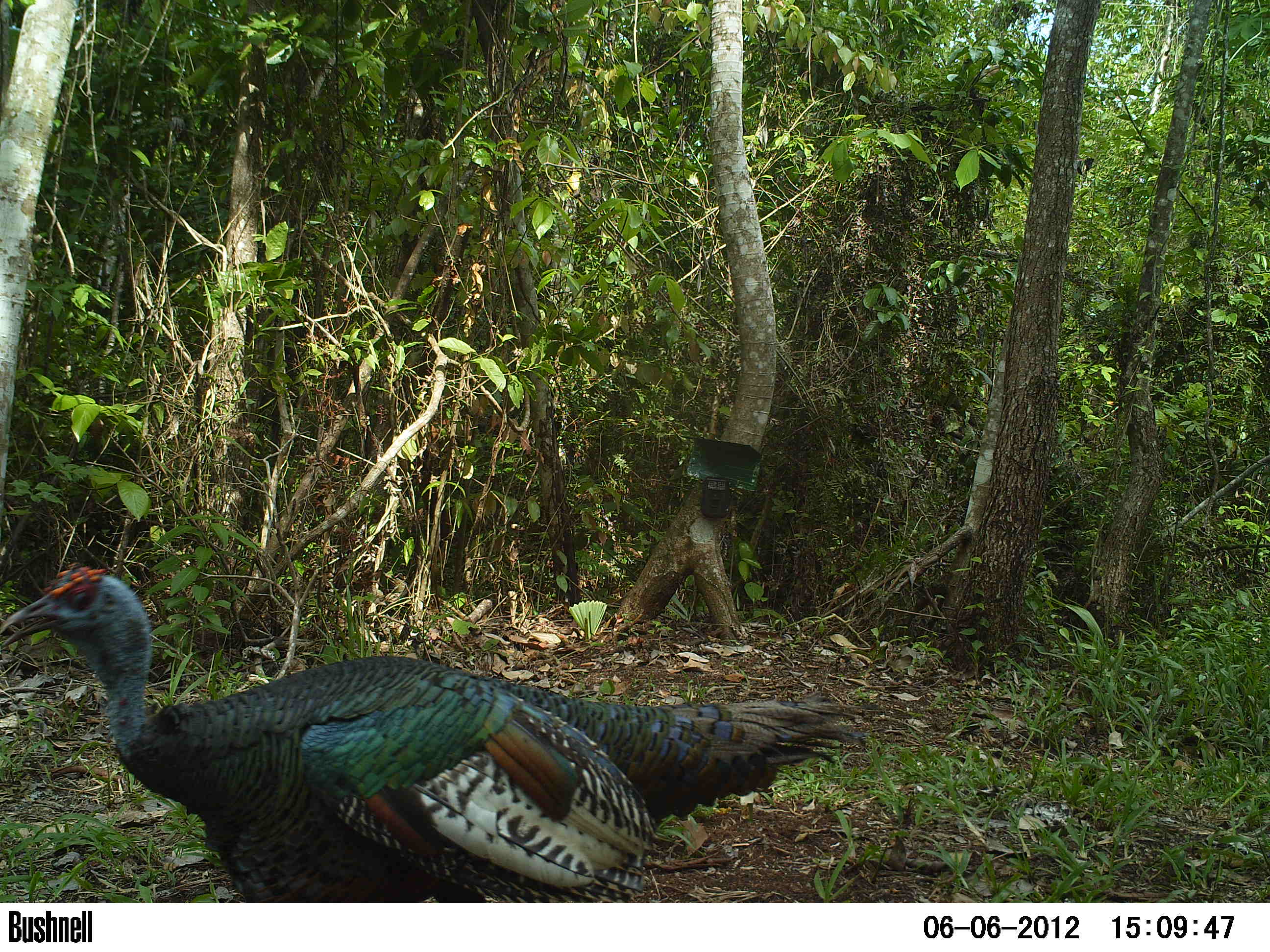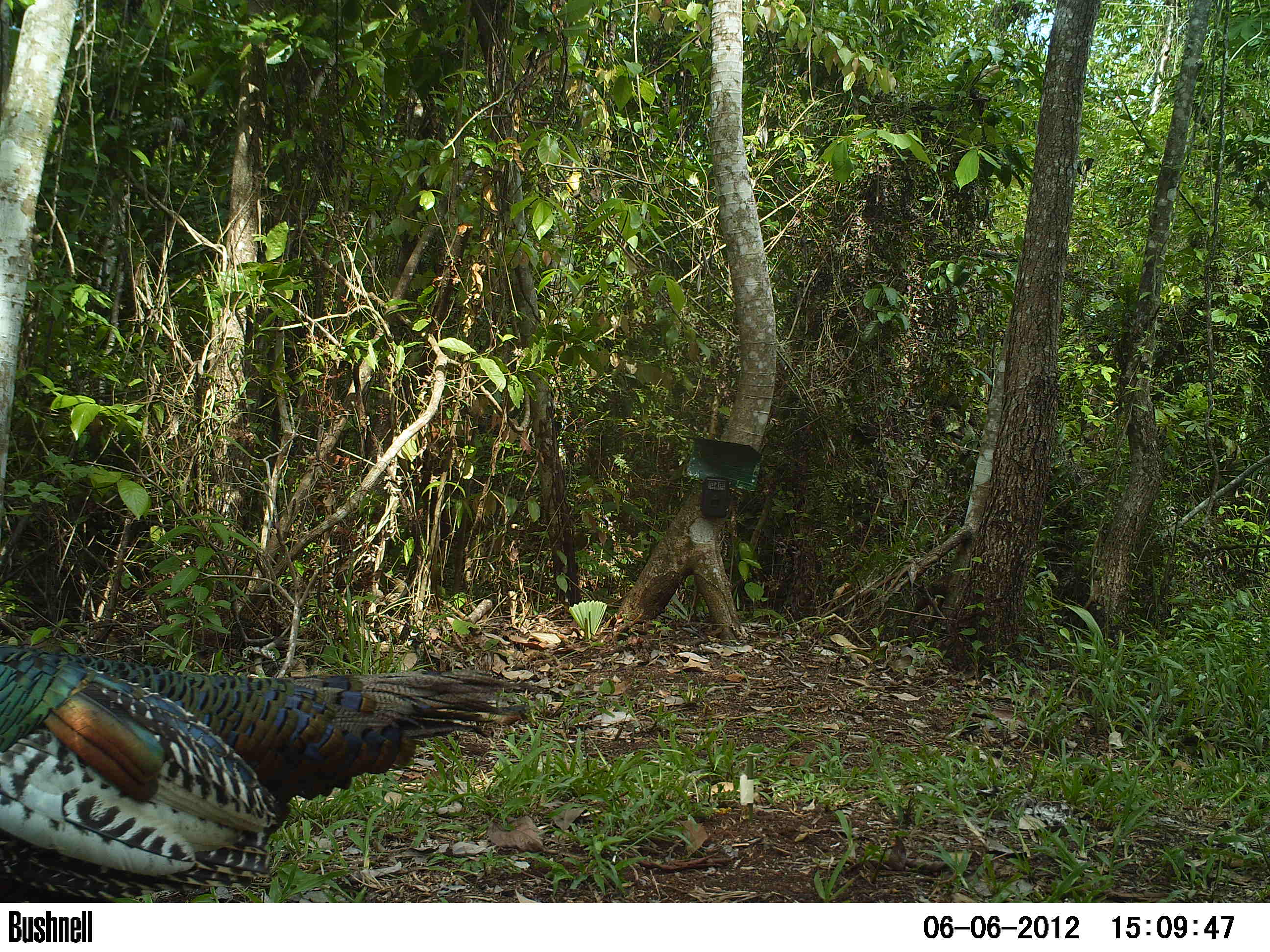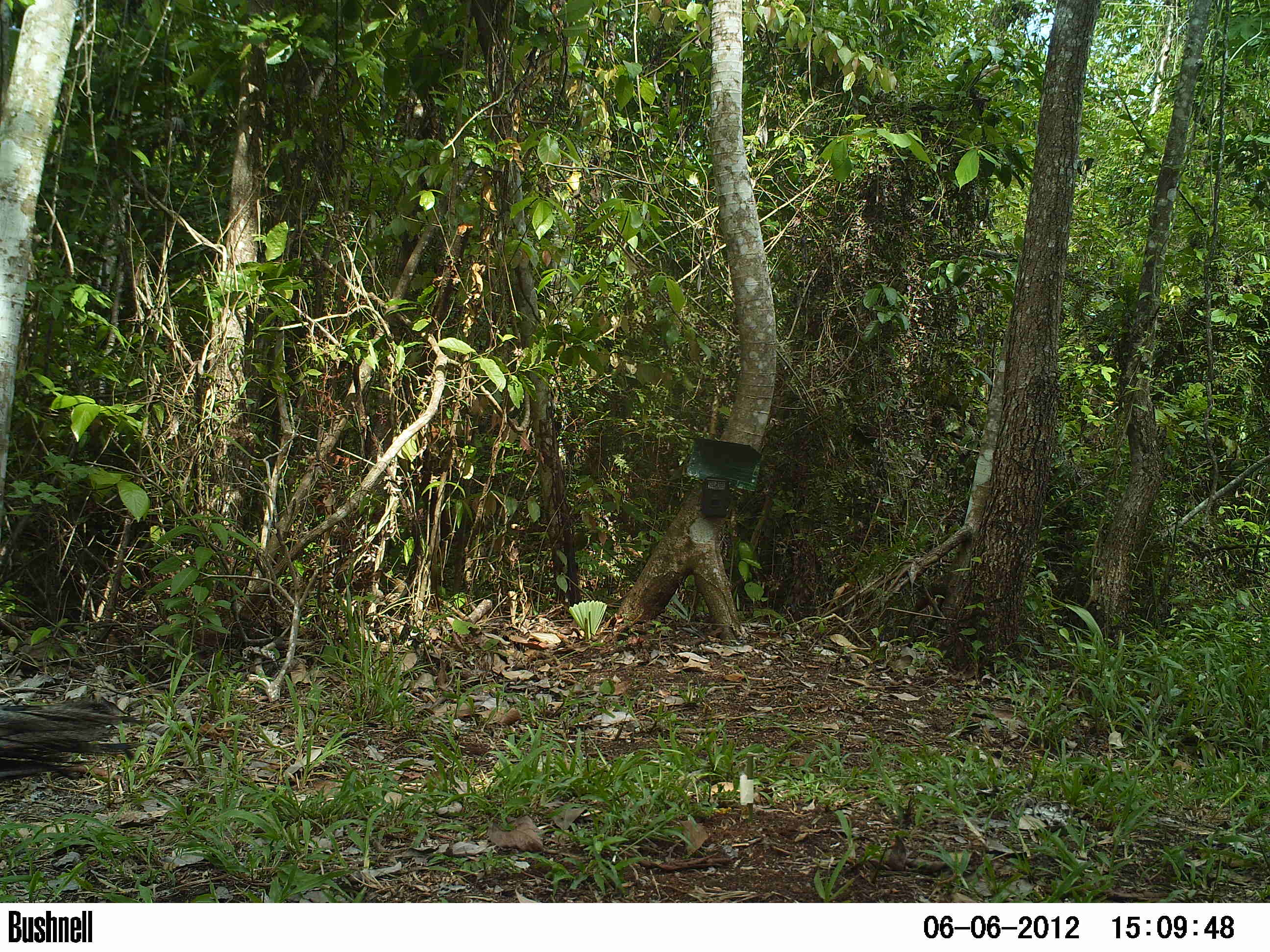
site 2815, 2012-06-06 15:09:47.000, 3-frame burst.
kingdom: Animalia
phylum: Chordata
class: Aves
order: Galliformes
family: Phasianidae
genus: Meleagris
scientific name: Meleagris ocellata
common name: ocellated turkey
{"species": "Meleagris ocellata (ocellated turkey)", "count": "1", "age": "adult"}